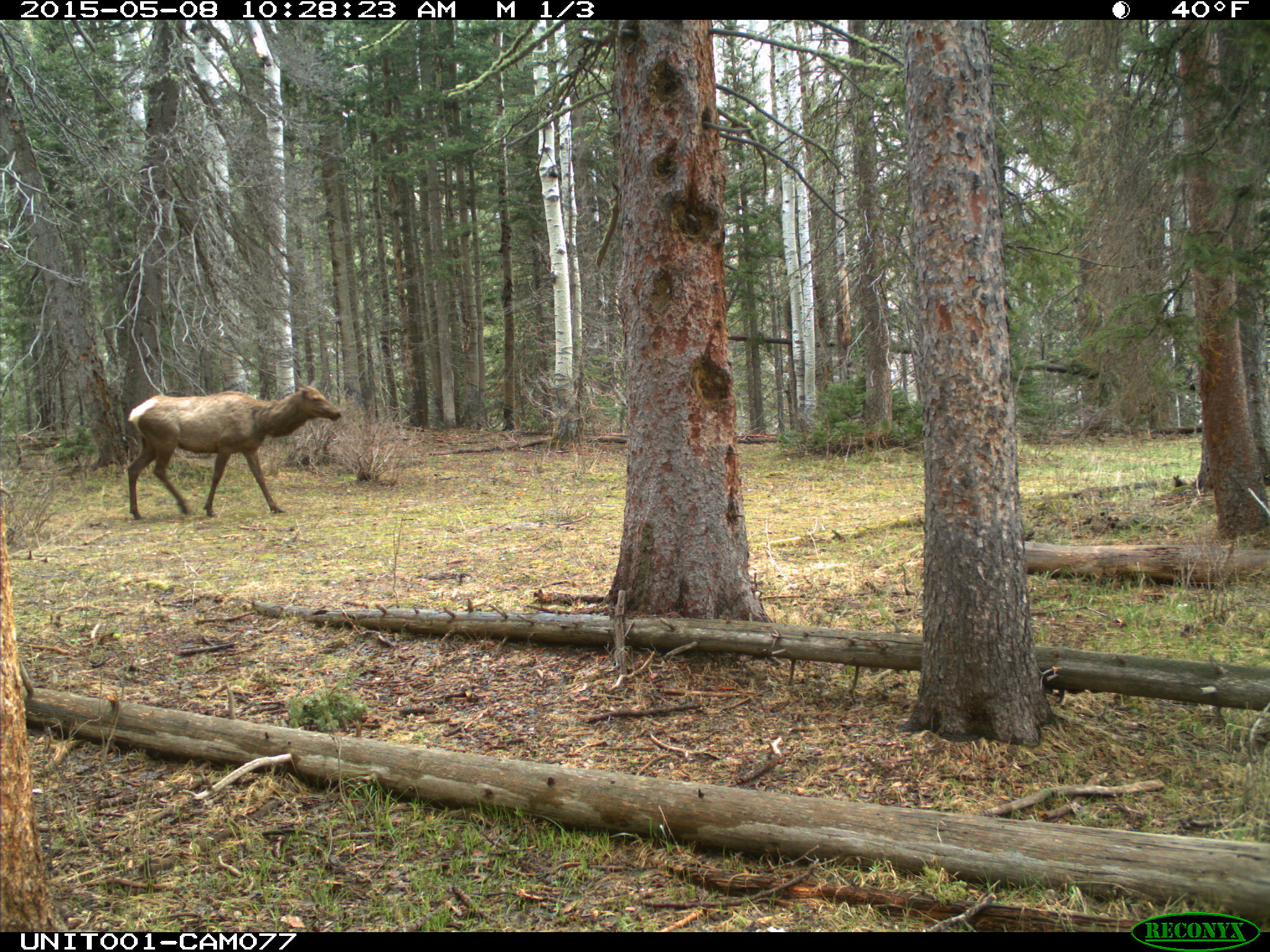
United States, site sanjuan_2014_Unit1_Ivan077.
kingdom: Animalia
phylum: Chordata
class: Mammalia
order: Artiodactyla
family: Cervidae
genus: Cervus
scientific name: Cervus elaphus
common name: red deer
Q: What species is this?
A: Cervus elaphus (red deer).